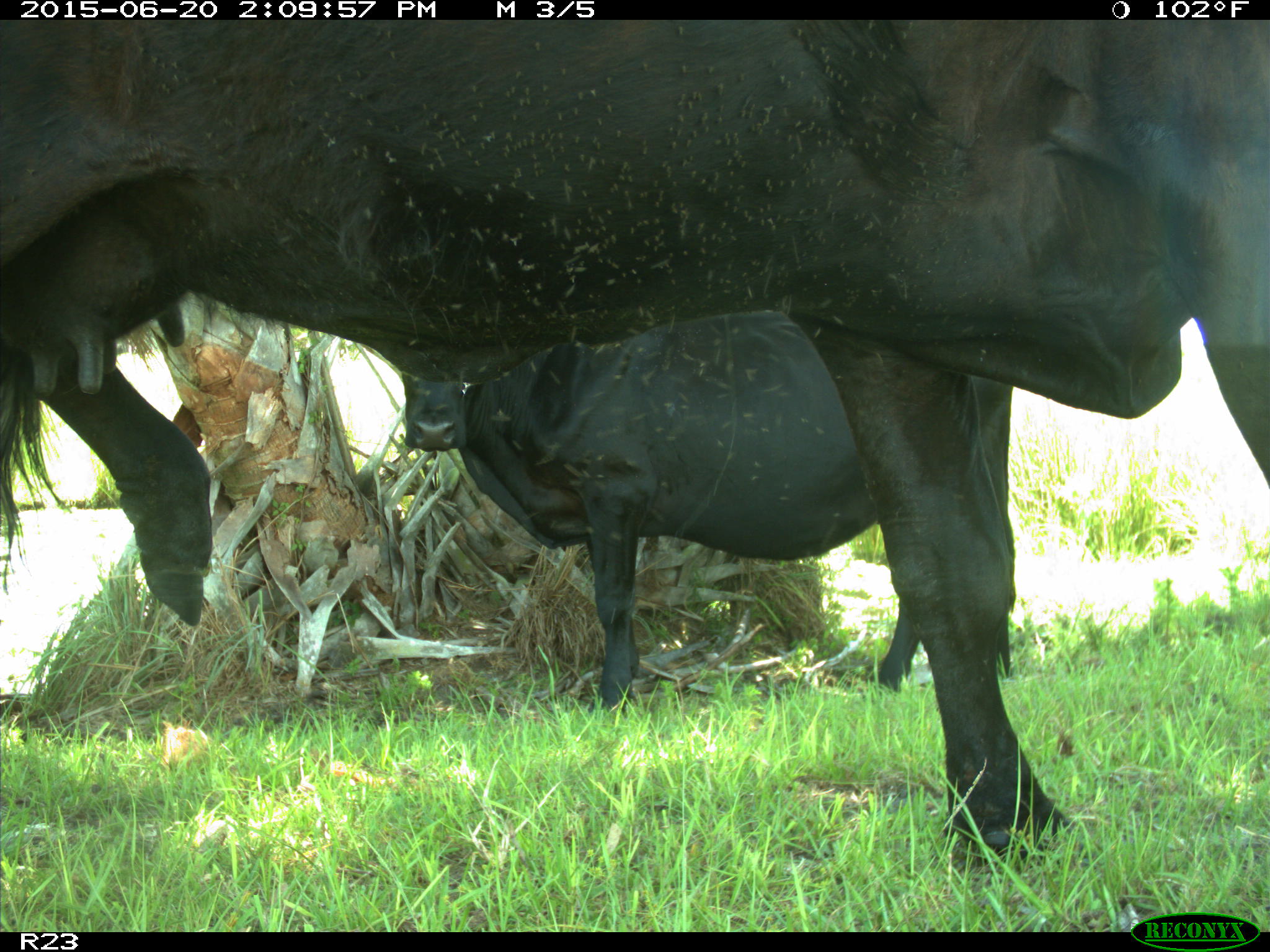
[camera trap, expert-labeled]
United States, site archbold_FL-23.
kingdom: Animalia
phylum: Chordata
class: Mammalia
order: Artiodactyla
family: Bovidae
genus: Bos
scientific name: Bos taurus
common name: domestic cow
Bos taurus (domestic cow).